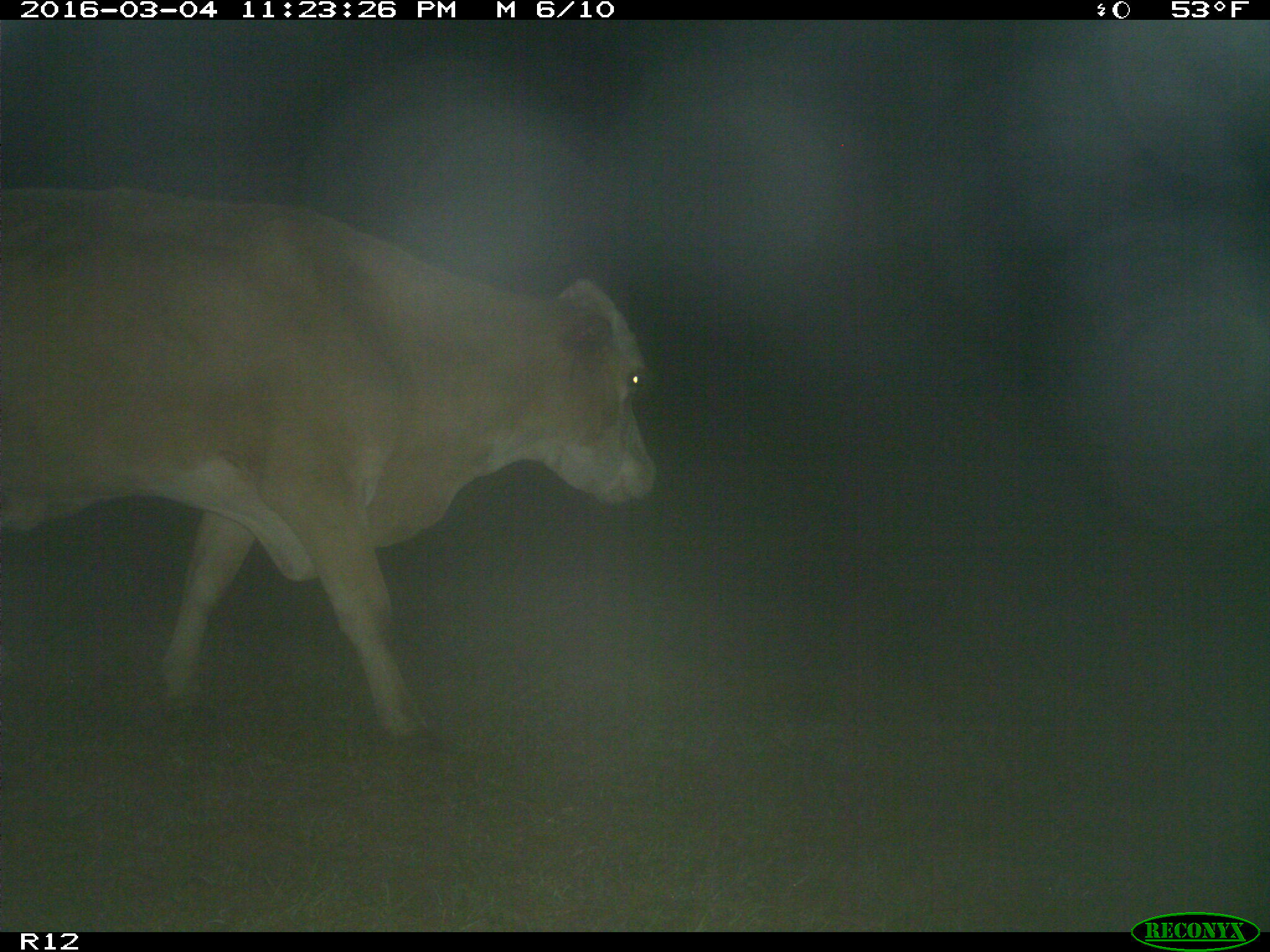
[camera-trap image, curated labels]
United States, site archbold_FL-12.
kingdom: Animalia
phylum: Chordata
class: Mammalia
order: Artiodactyla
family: Bovidae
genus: Bos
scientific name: Bos taurus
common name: domestic cow